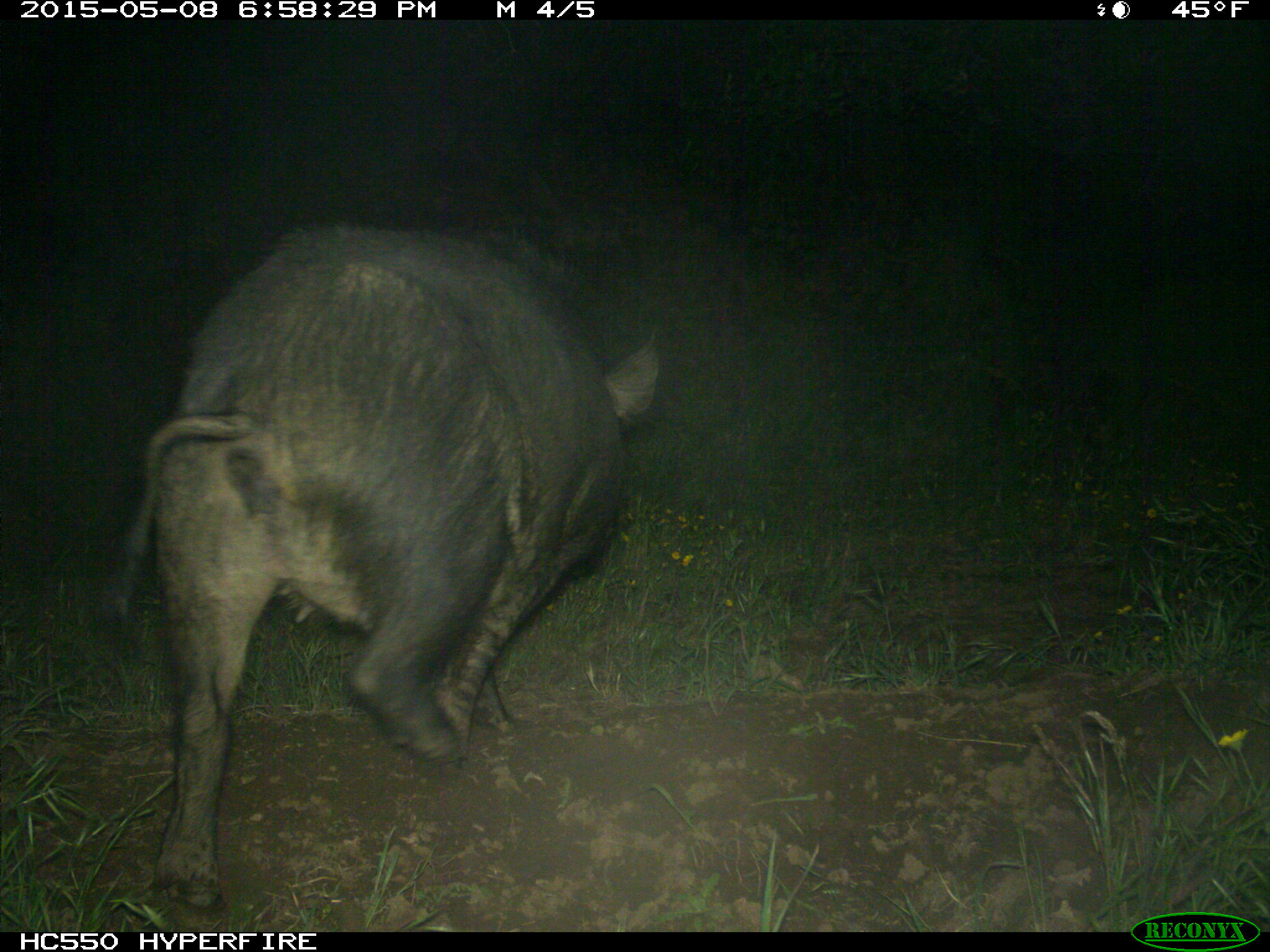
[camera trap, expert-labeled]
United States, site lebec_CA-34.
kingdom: Animalia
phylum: Chordata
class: Mammalia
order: Artiodactyla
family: Suidae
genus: Sus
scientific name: Sus scrofa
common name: wild boar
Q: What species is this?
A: Sus scrofa (wild boar).